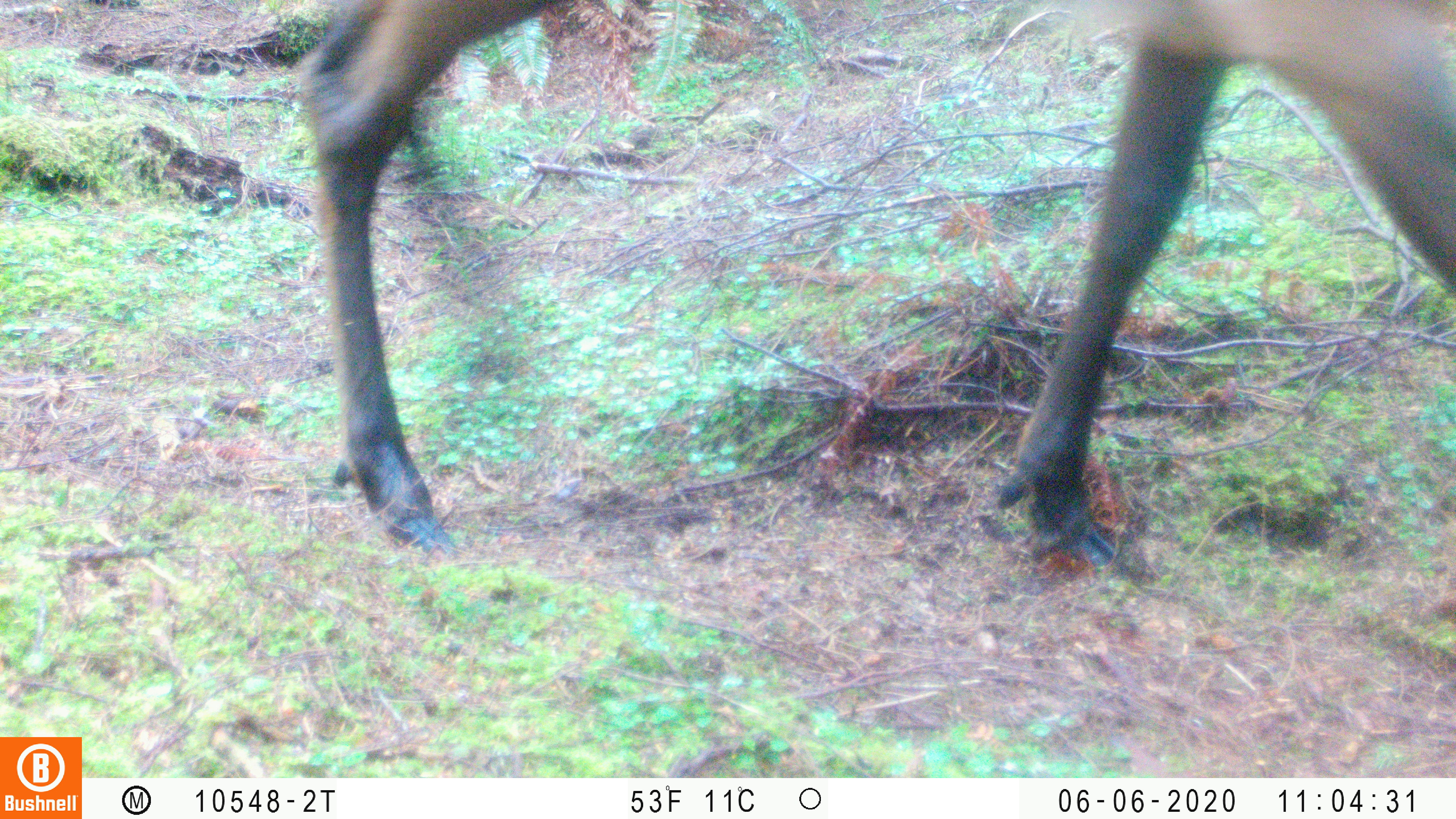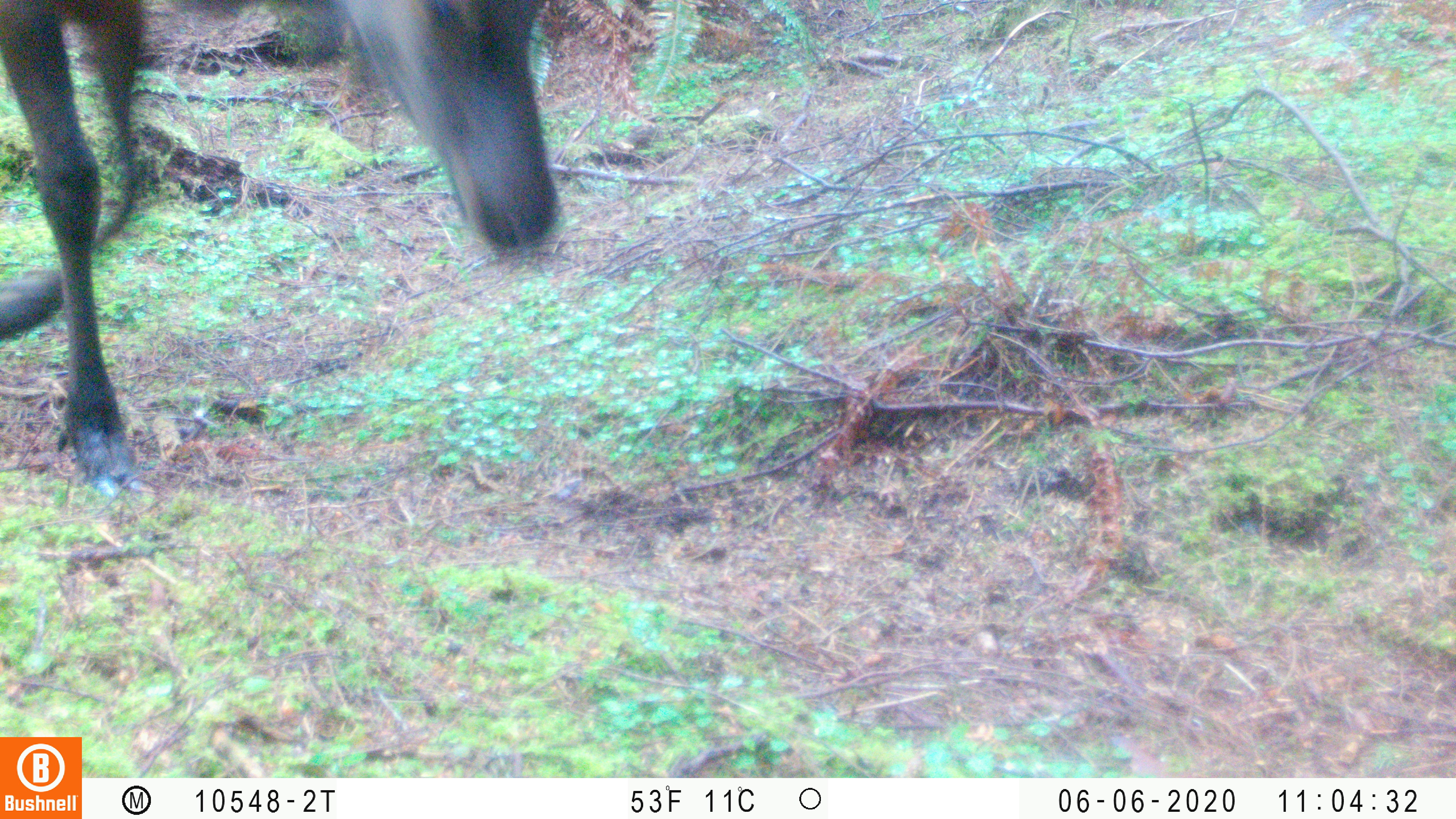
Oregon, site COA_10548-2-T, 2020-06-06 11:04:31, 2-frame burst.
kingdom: Animalia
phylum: Chordata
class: Mammalia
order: Artiodactyla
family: Cervidae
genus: Cervus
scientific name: Cervus canadensis roosevelti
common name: roosevelt elk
Roosevelt elk (Cervus canadensis roosevelti).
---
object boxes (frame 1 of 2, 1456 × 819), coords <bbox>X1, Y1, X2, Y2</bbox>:
roosevelt elk: <bbox>285, 1, 1451, 564</bbox>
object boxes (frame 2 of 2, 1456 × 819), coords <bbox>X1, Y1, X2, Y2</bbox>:
roosevelt elk: <bbox>0, 1, 571, 503</bbox>